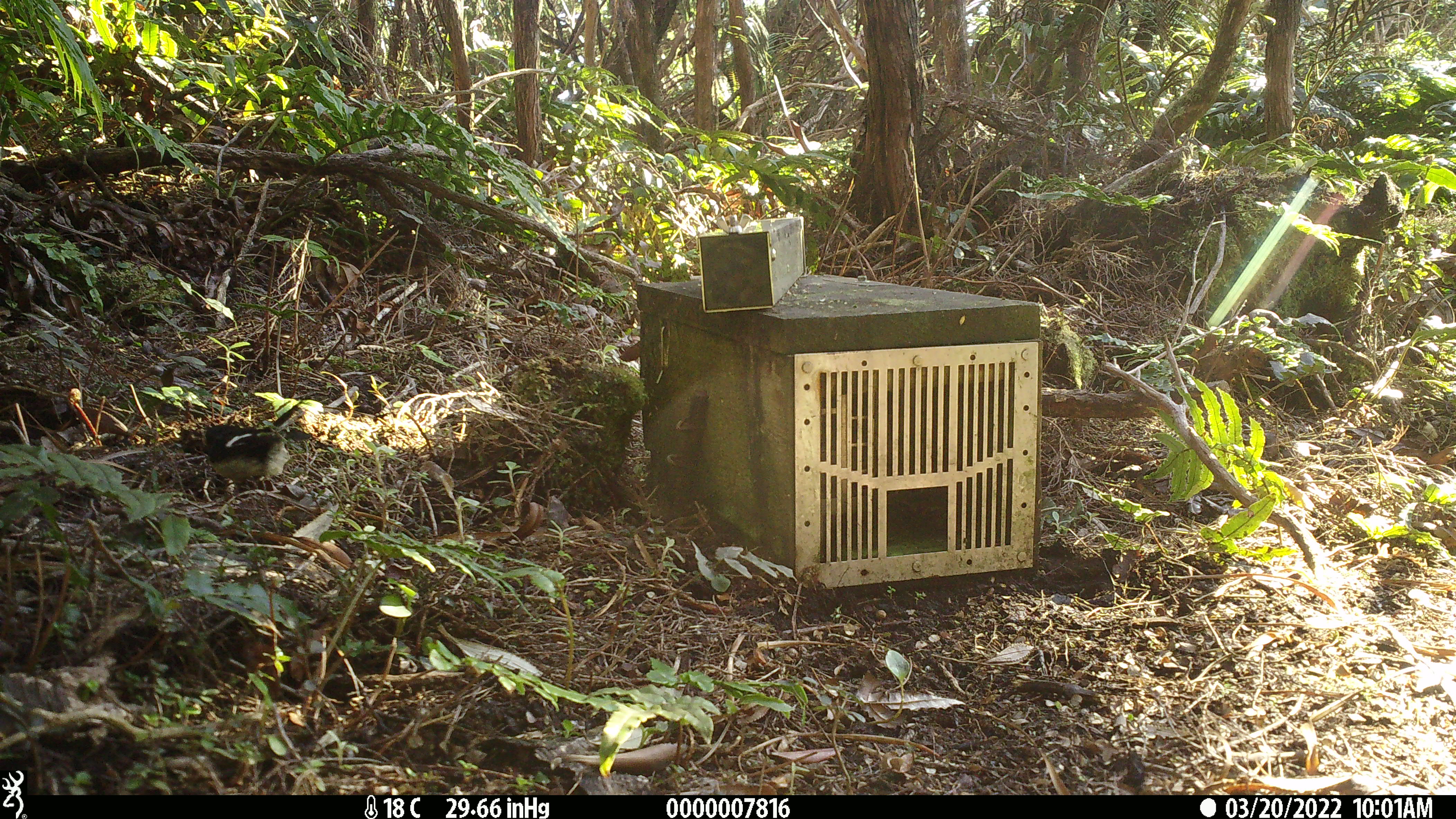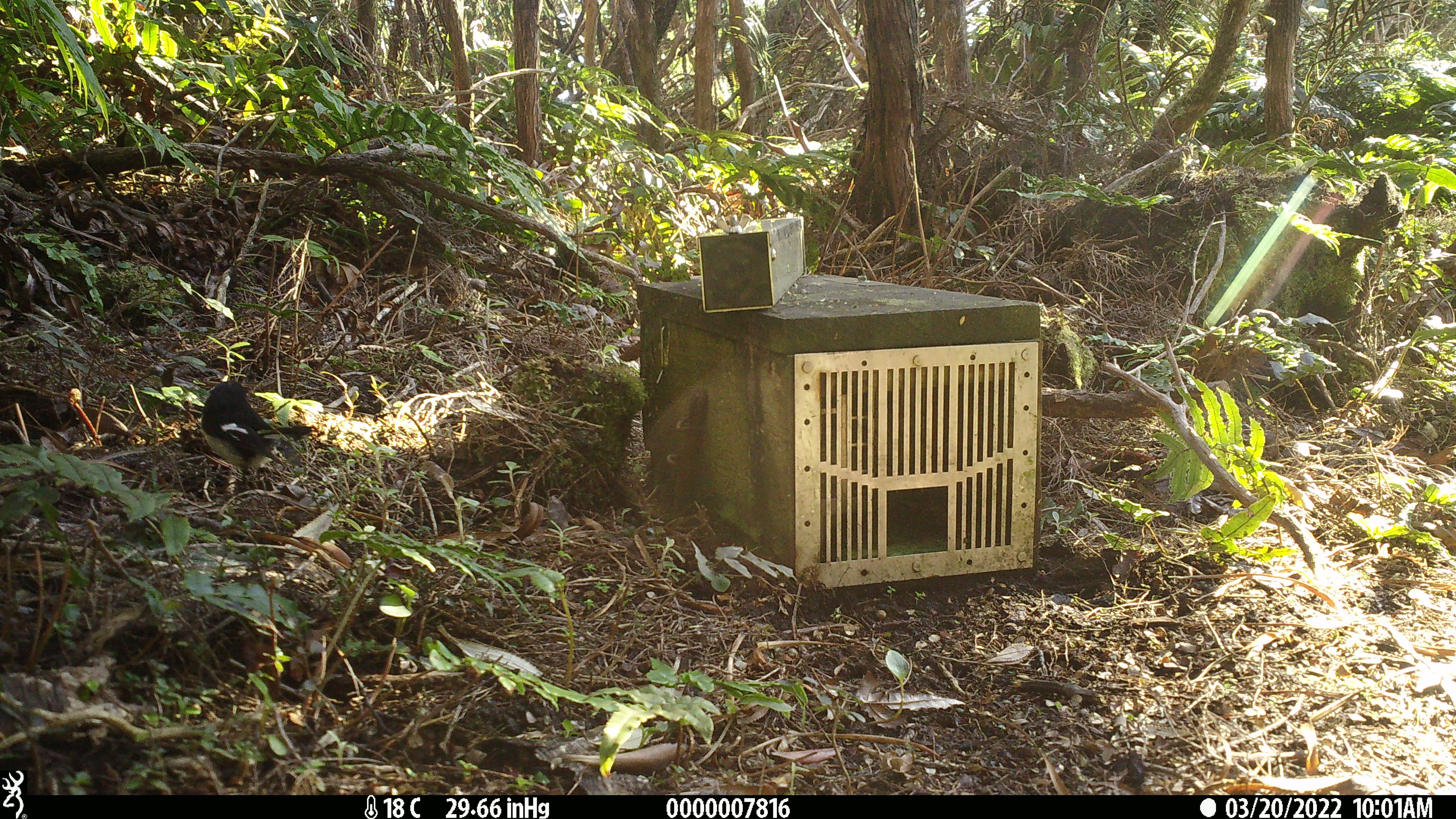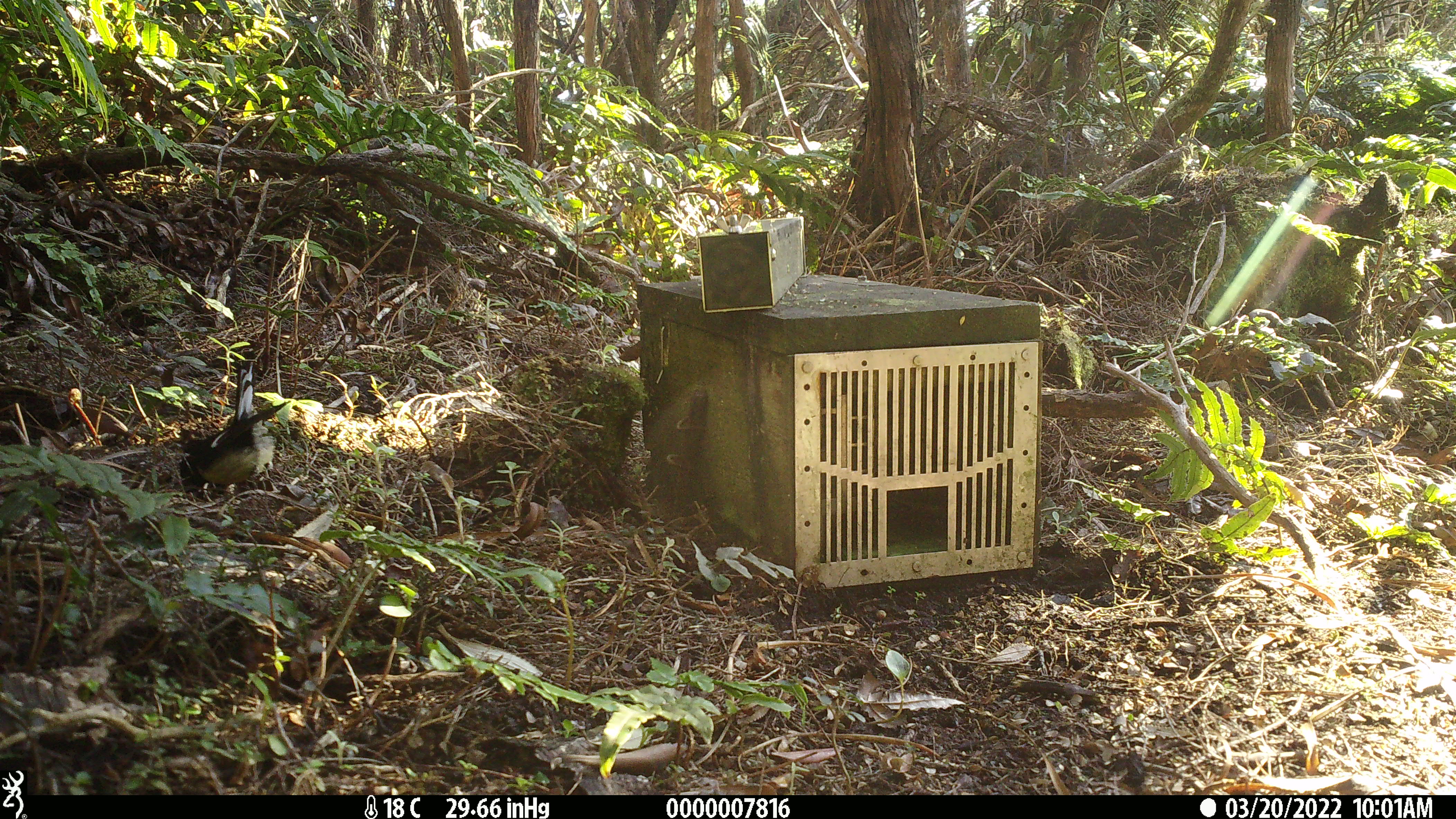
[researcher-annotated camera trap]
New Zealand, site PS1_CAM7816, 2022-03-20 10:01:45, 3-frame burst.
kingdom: Animalia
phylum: Chordata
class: Aves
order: Passeriformes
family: Petroicidae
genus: Petroica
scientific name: Petroica macrocephala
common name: tomtit